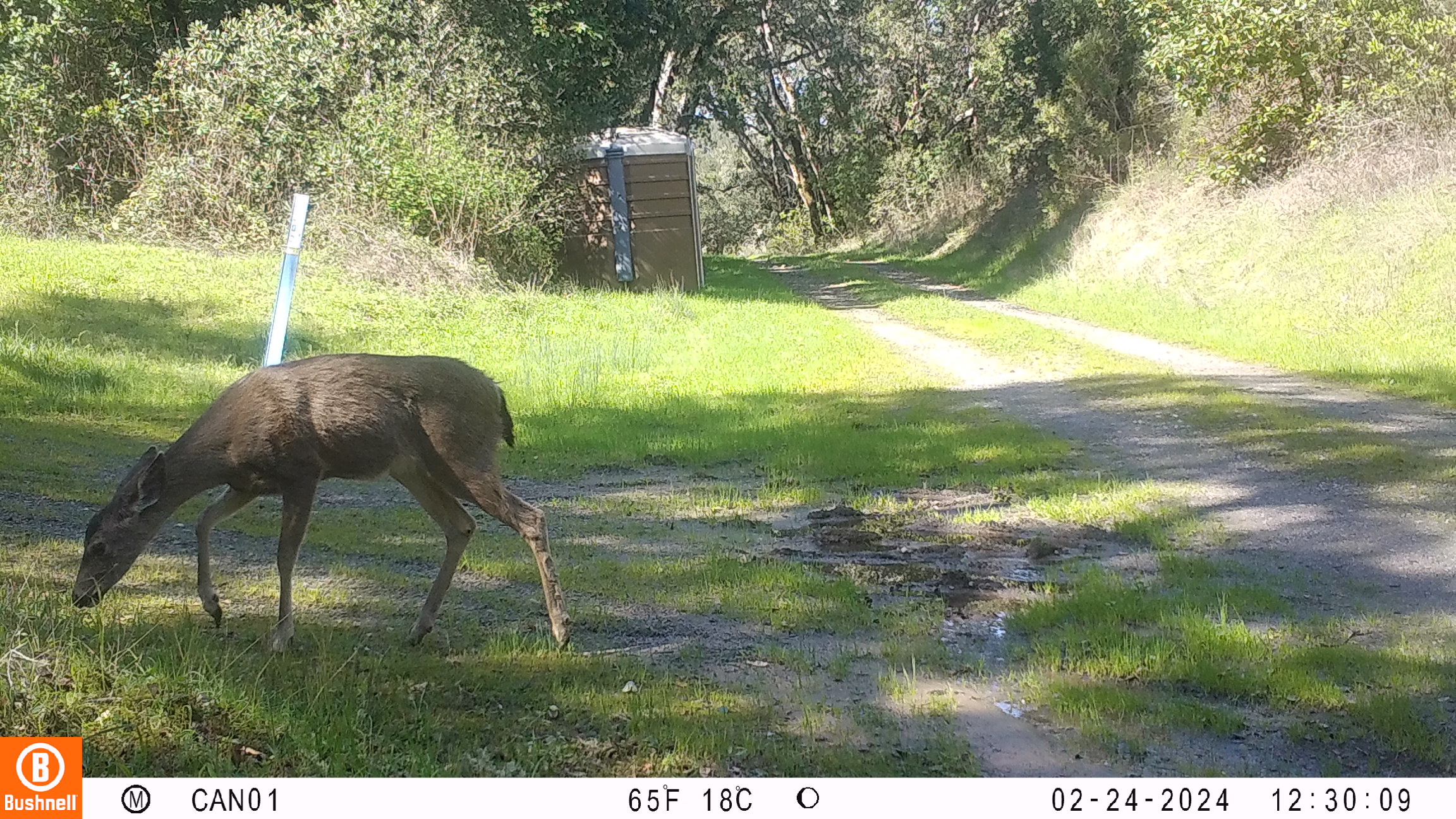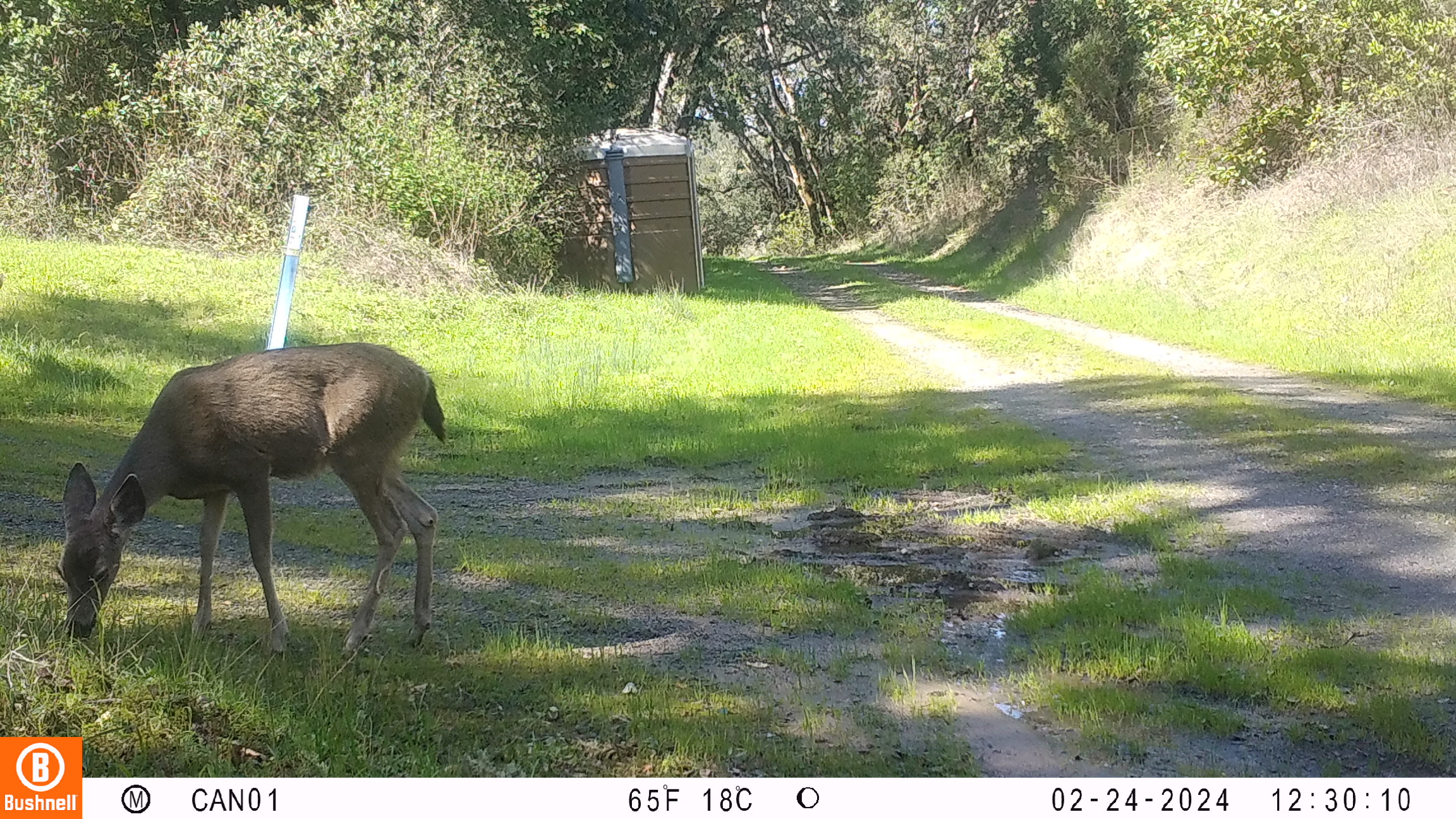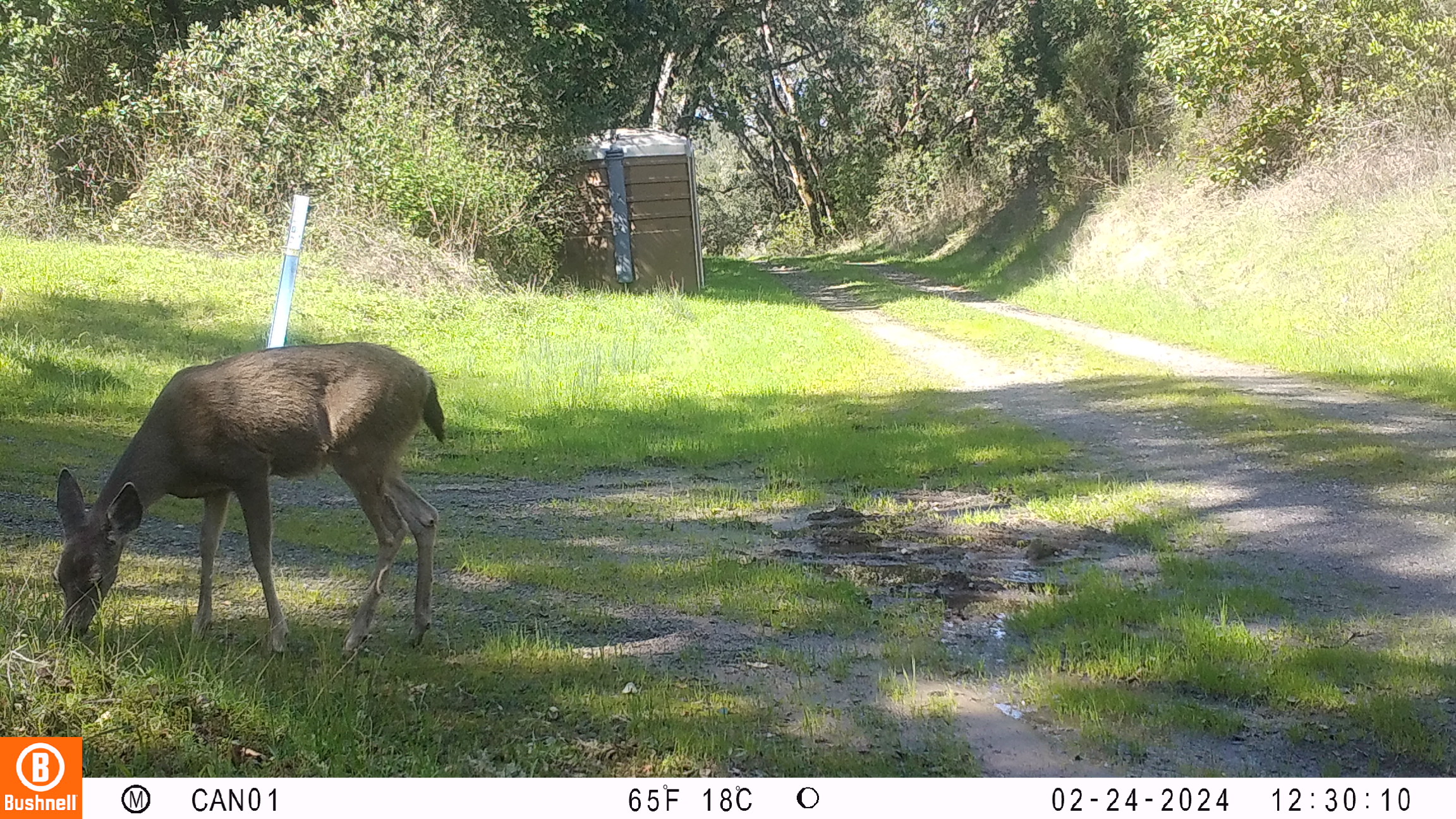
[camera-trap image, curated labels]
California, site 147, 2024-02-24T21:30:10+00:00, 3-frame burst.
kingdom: Animalia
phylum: Chordata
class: Mammalia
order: Artiodactyla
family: Cervidae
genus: Odocoileus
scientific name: Odocoileus hemionus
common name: mule deer